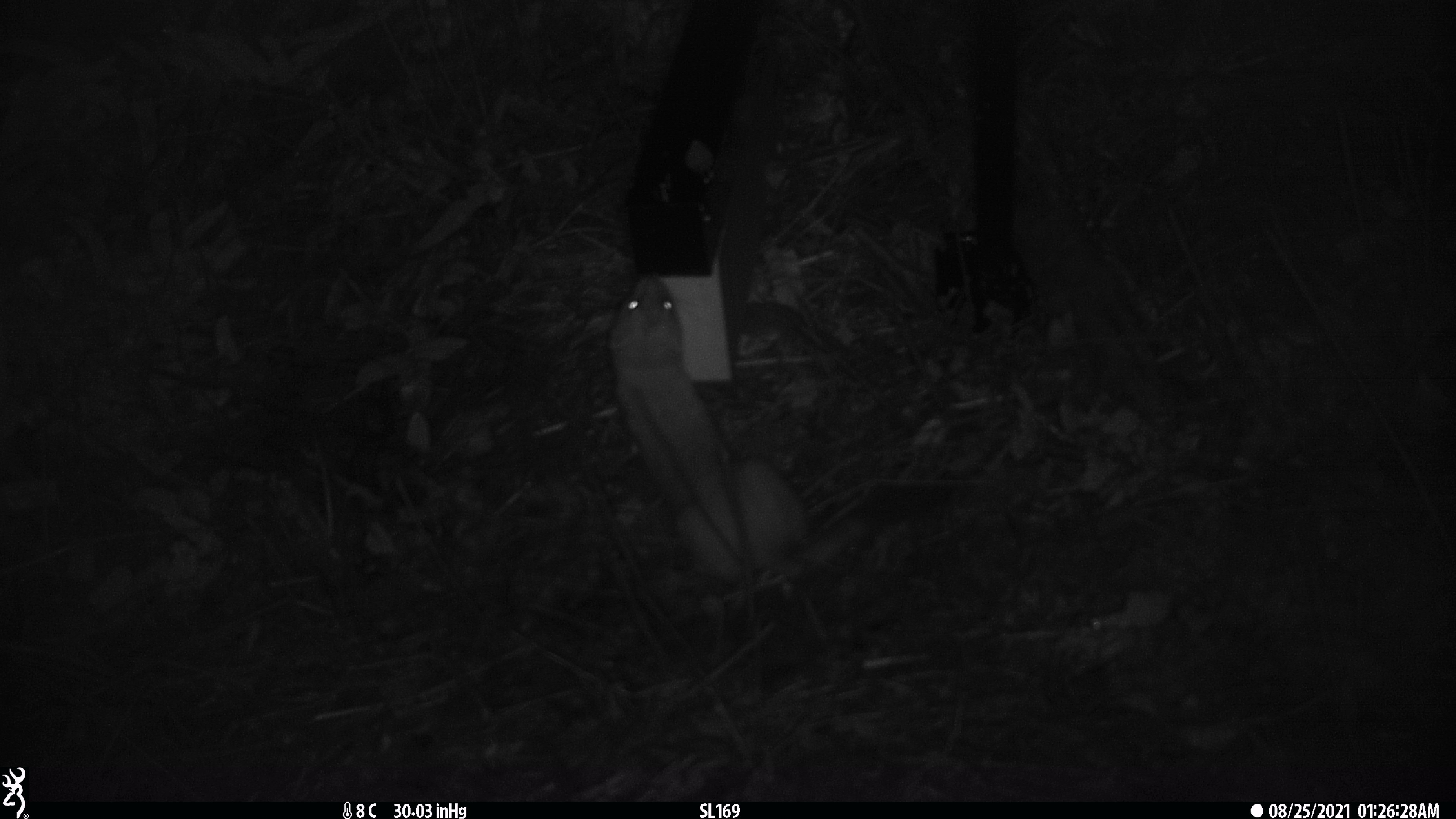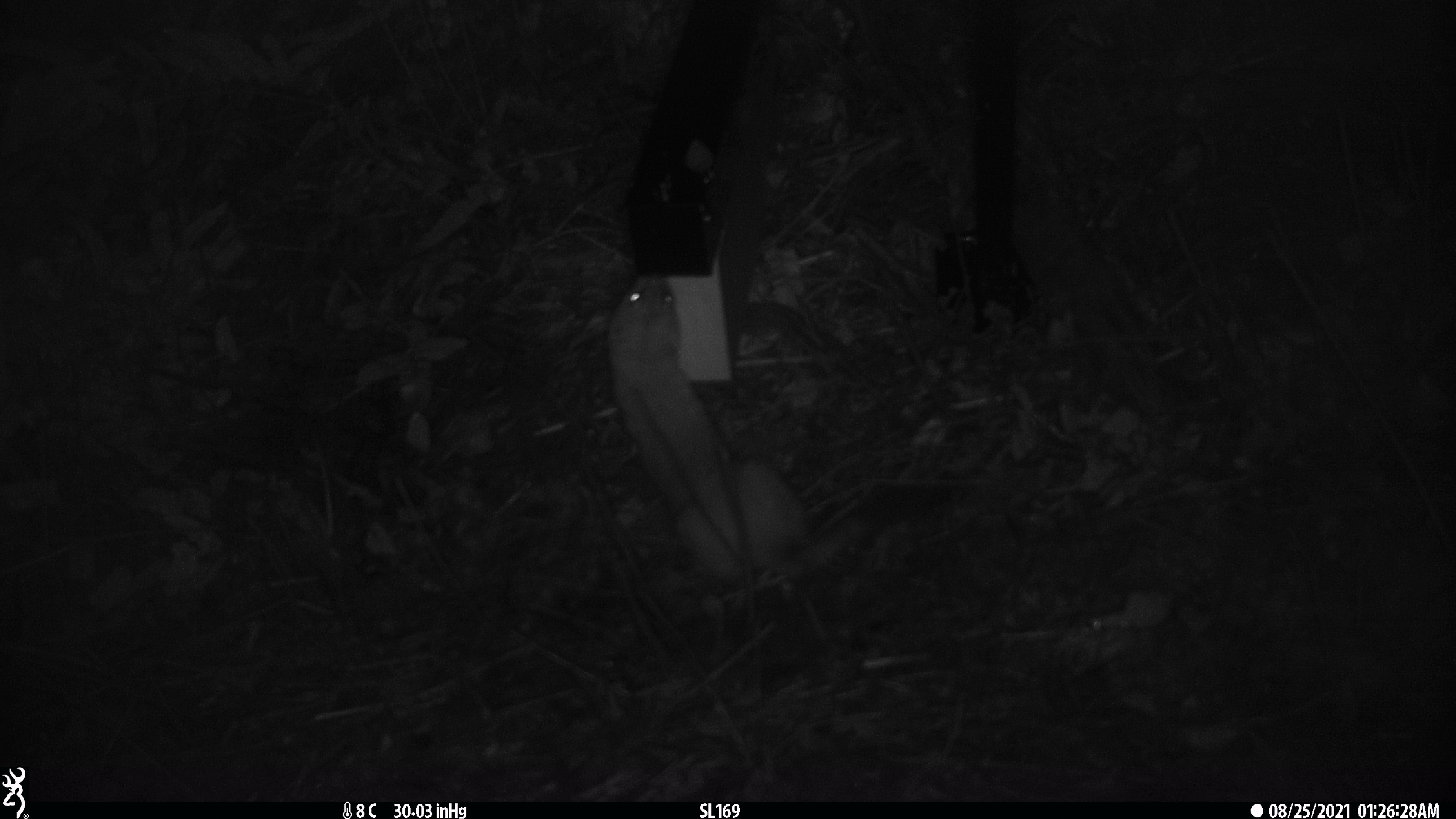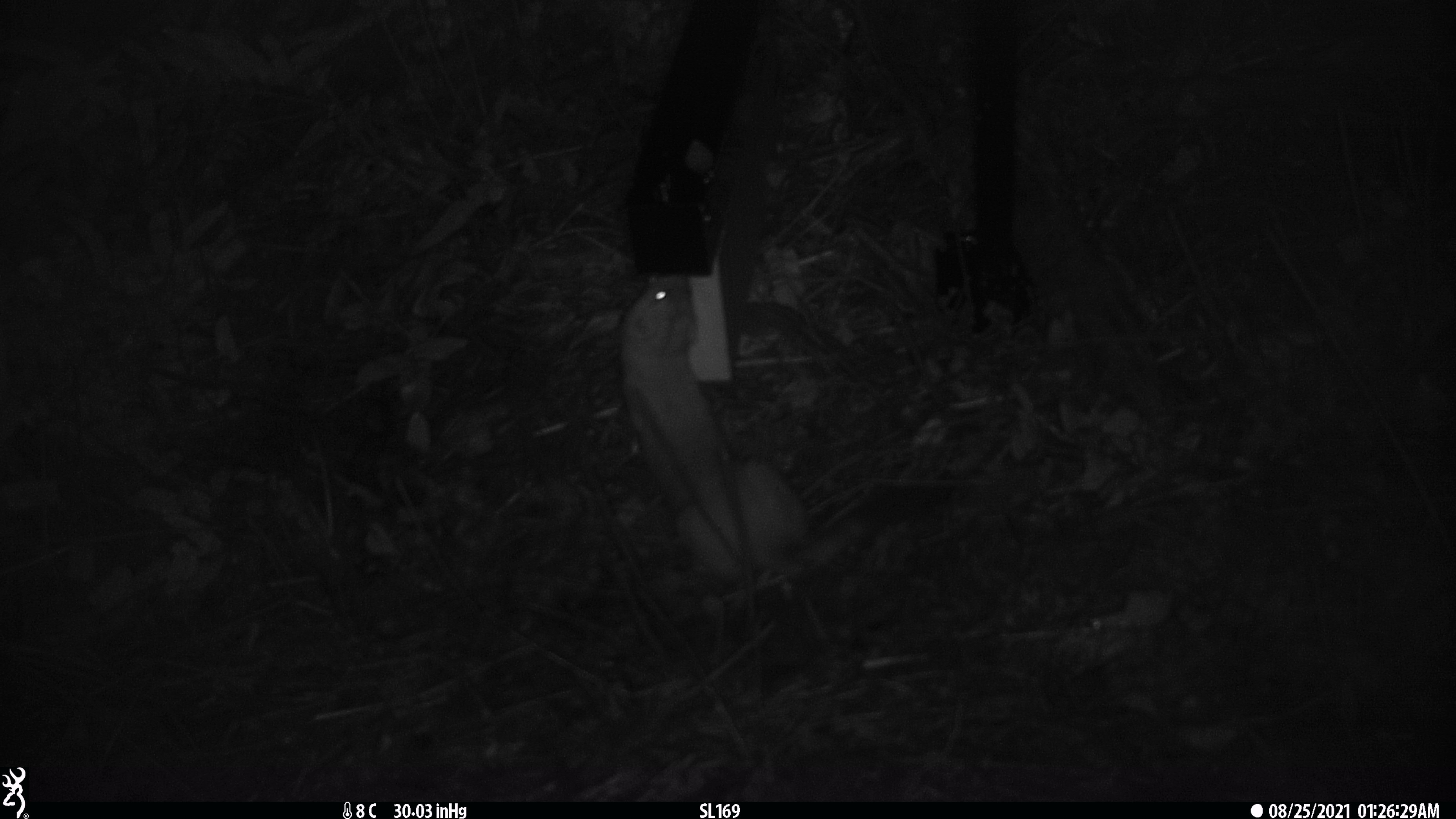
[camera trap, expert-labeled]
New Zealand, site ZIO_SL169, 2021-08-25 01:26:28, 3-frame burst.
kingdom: Animalia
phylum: Chordata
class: Mammalia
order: Carnivora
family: Mustelidae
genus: Mustela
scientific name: Mustela erminea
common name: stoat